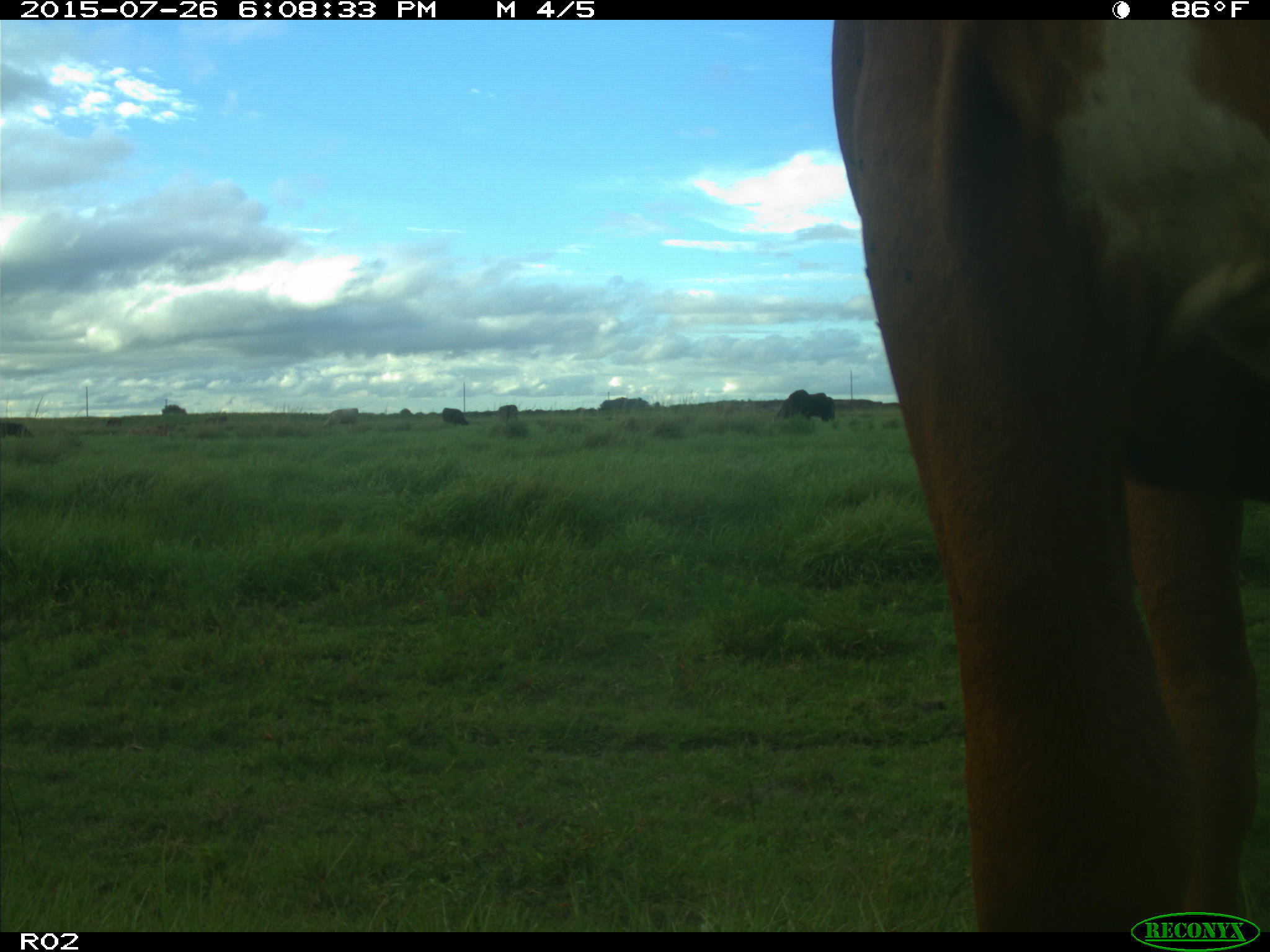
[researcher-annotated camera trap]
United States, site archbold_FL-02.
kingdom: Animalia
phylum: Chordata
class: Mammalia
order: Artiodactyla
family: Bovidae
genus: Bos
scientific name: Bos taurus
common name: domestic cow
Bos taurus (domestic cow).